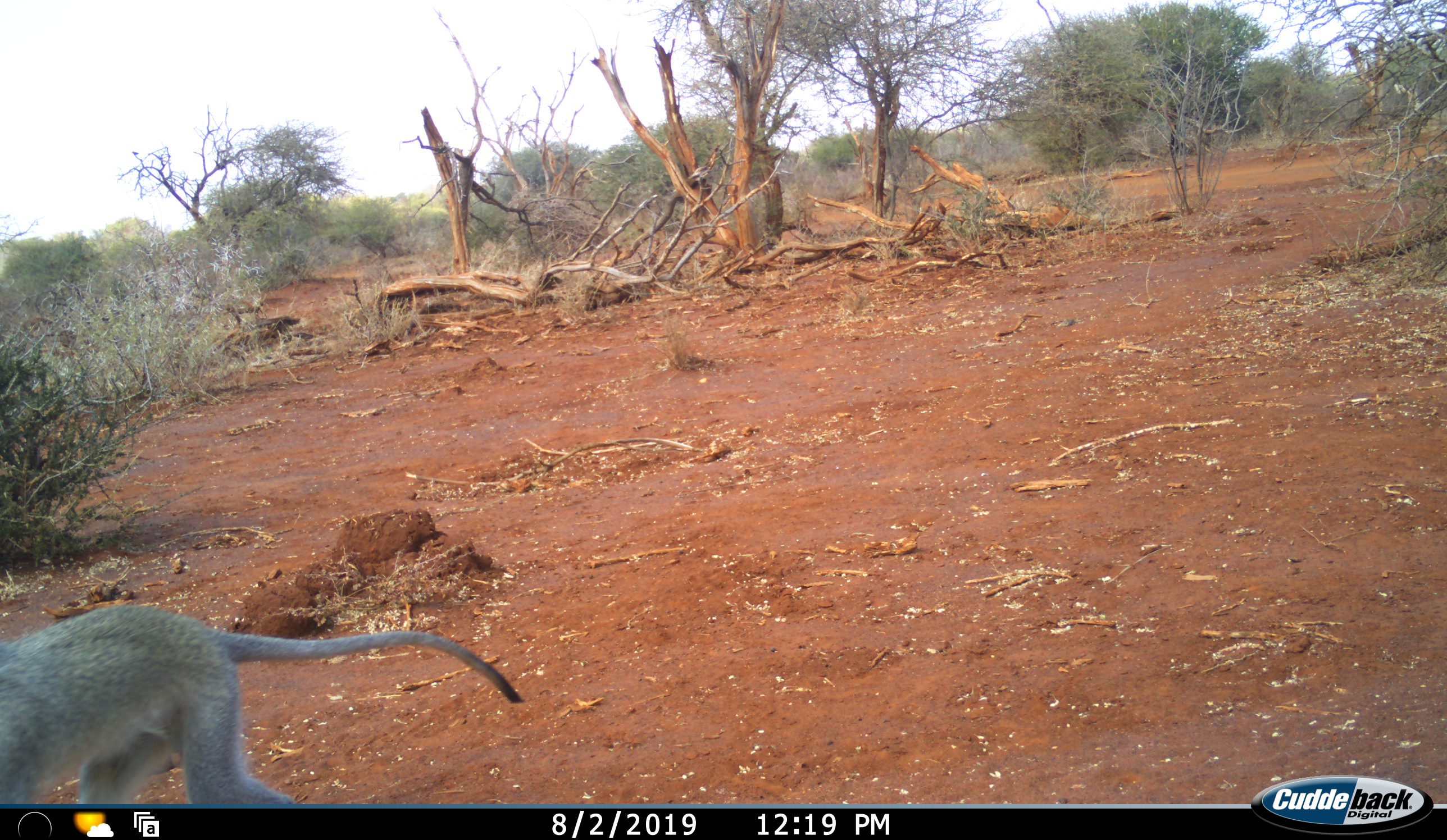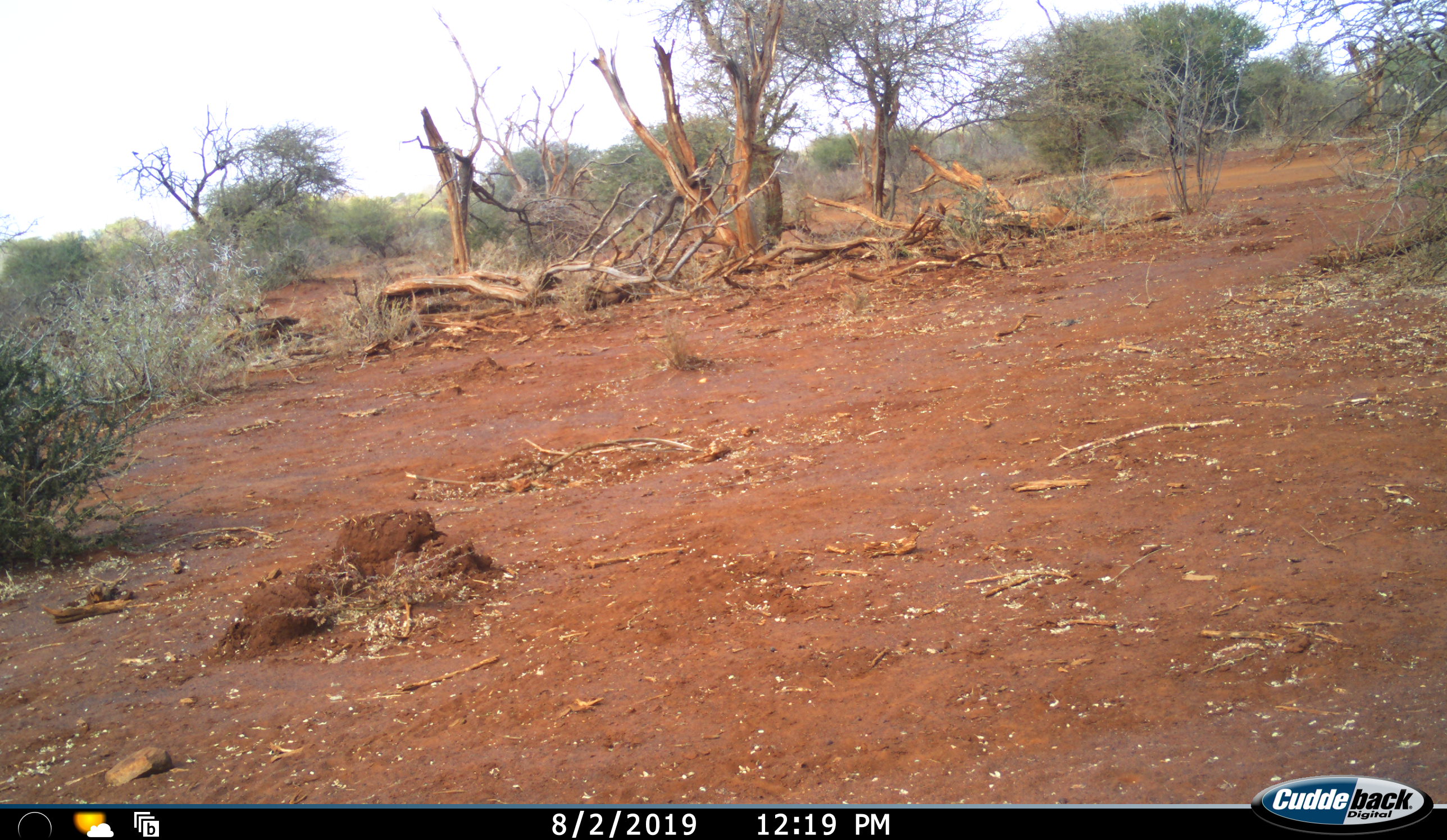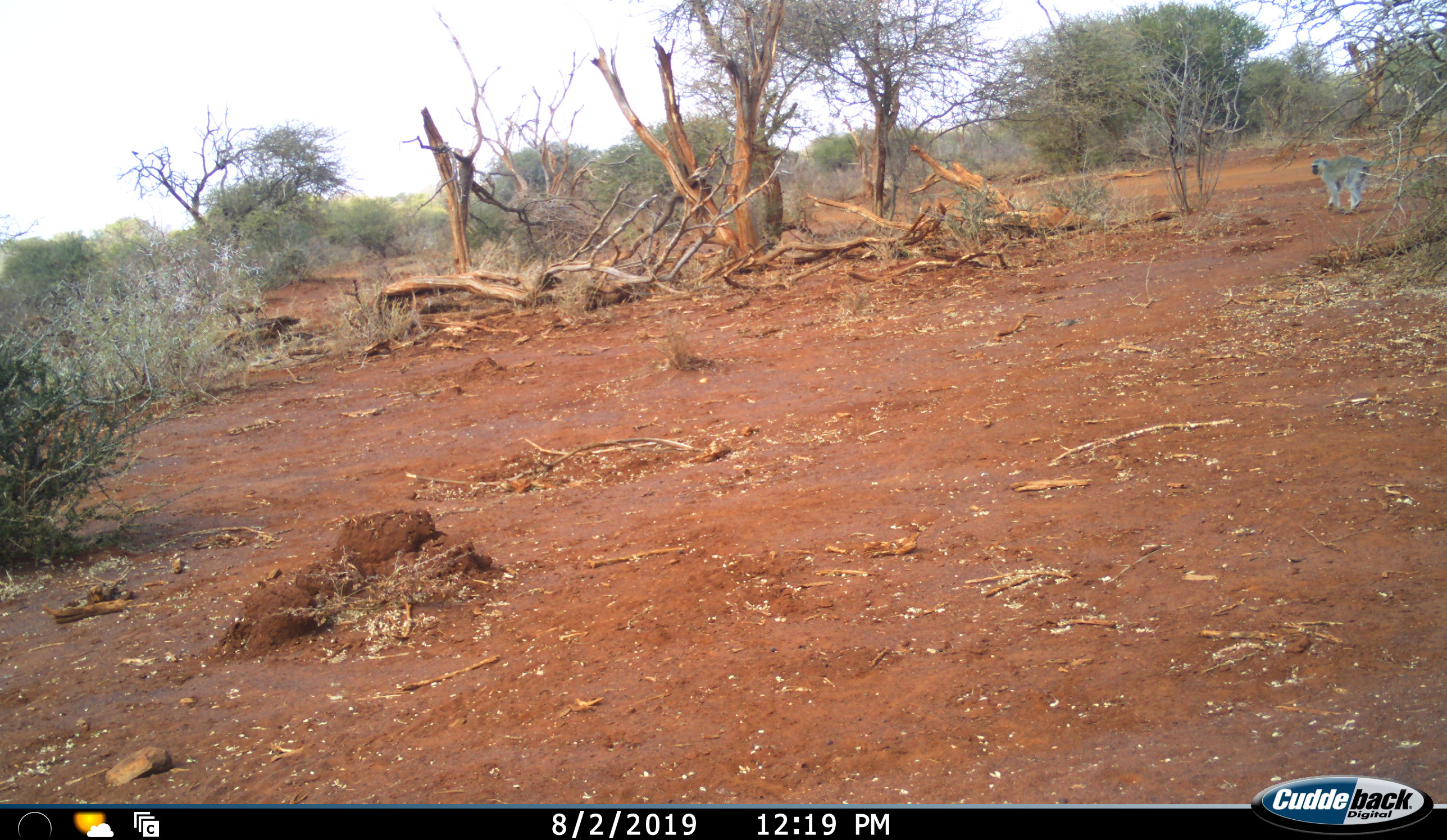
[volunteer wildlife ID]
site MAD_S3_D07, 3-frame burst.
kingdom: Animalia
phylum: Chordata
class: Mammalia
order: Primates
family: Cercopithecidae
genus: Chlorocebus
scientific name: Chlorocebus pygerythrus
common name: vervet monkey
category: monkeyvervet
Monkeyvervet (vervet monkey) (Chlorocebus pygerythrus), count 2. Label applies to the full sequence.